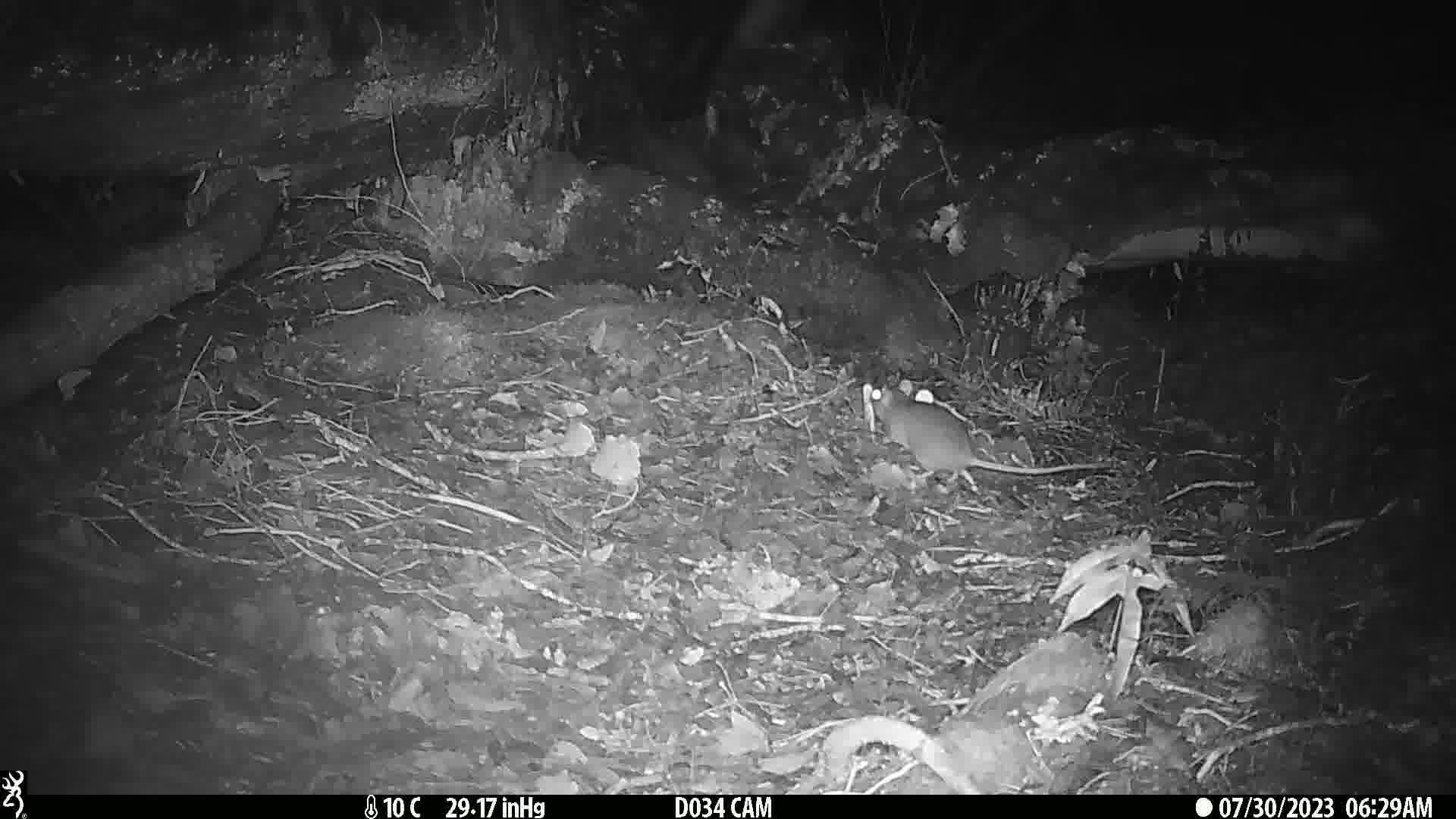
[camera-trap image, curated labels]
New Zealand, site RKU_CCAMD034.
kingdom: Animalia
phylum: Chordata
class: Mammalia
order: Rodentia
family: Muridae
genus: Rattus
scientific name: Rattus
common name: rat